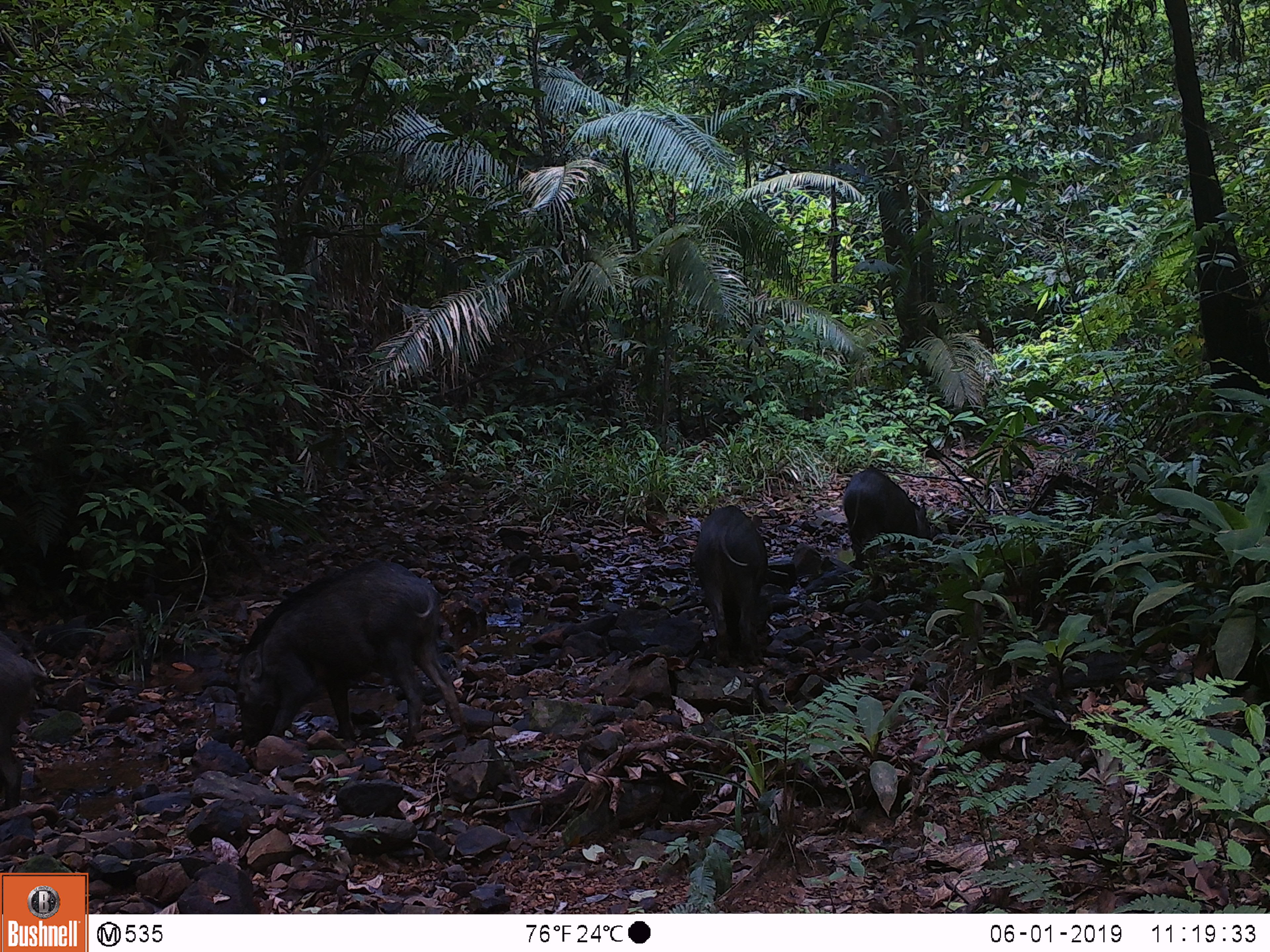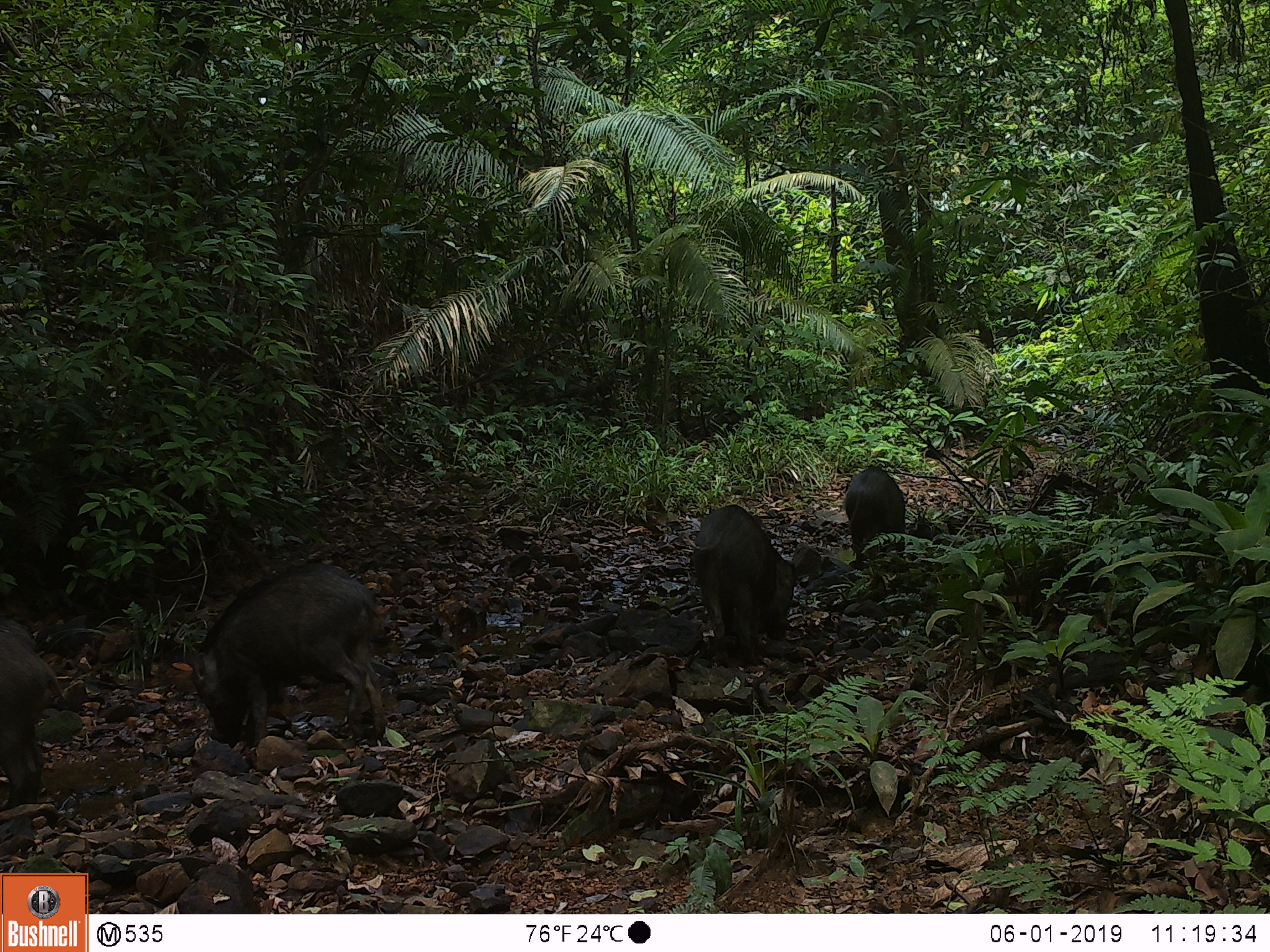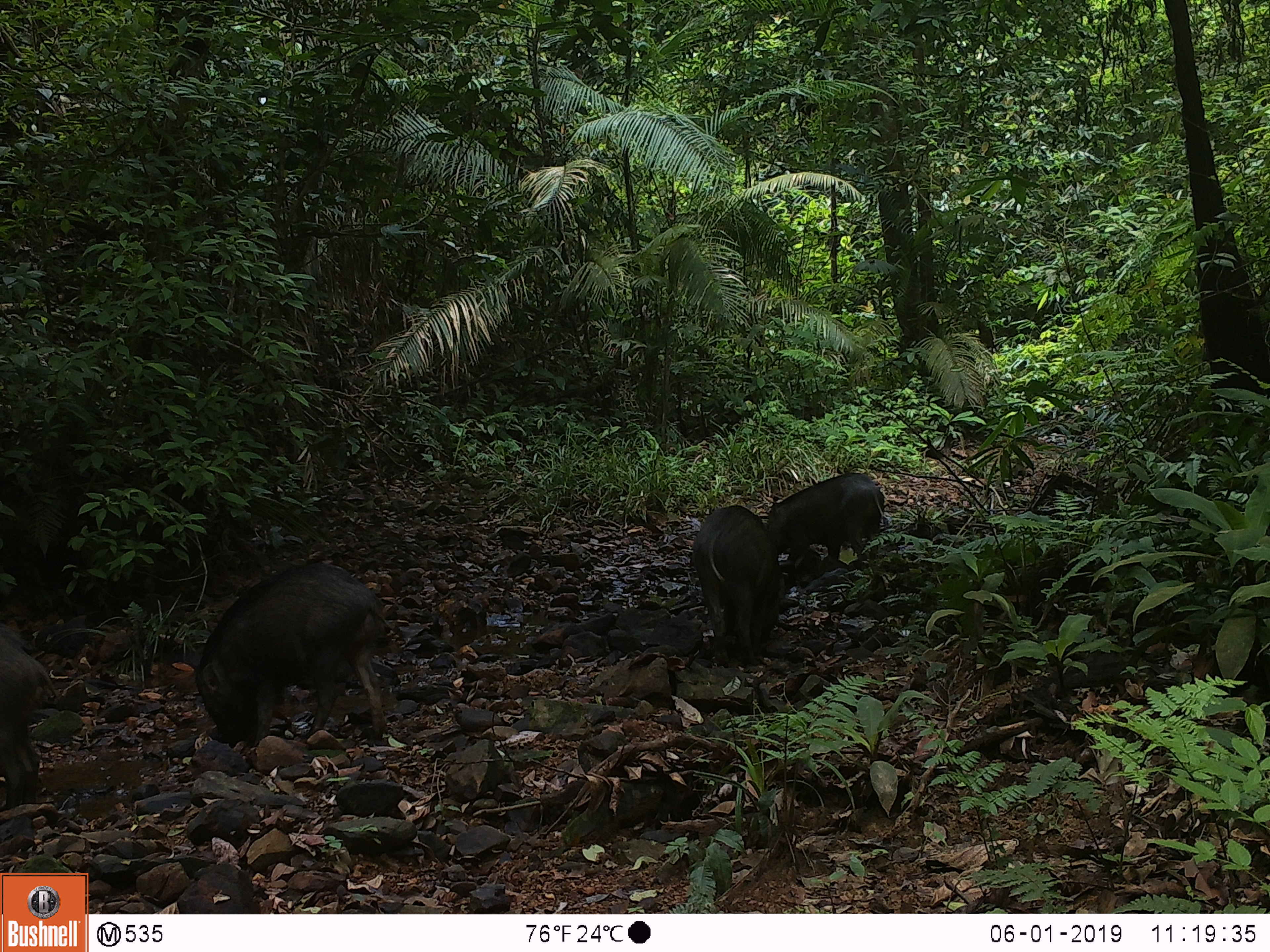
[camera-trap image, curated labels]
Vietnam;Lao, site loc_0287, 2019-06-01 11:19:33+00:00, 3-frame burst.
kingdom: Animalia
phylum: Chordata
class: Mammalia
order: Artiodactyla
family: Suidae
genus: Sus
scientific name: Sus scrofa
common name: eurasian wild pig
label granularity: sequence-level